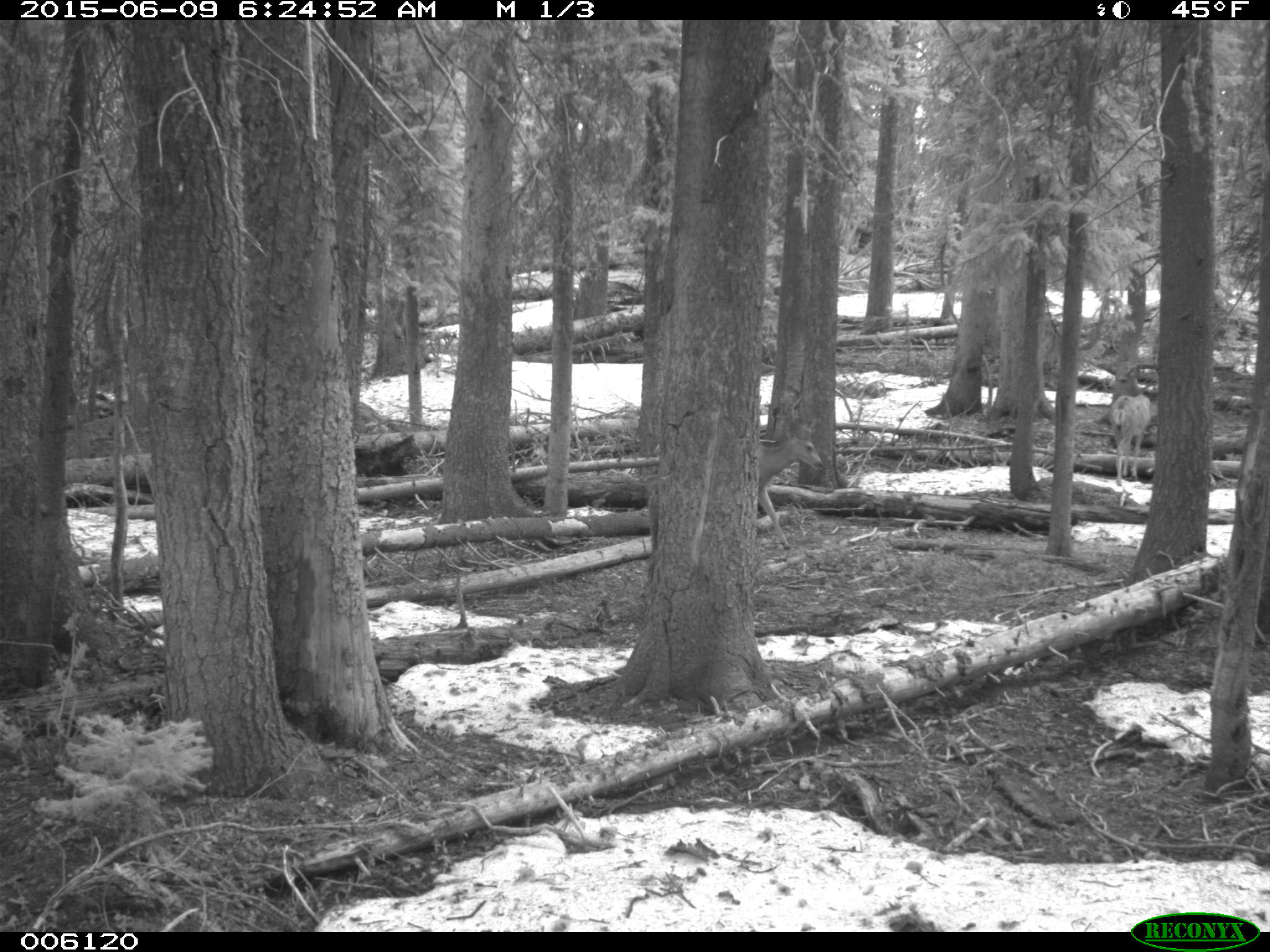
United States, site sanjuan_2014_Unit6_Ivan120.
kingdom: Animalia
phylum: Chordata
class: Mammalia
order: Artiodactyla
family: Cervidae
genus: Odocoileus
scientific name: Odocoileus hemionus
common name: mule deer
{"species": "Odocoileus hemionus (mule deer)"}